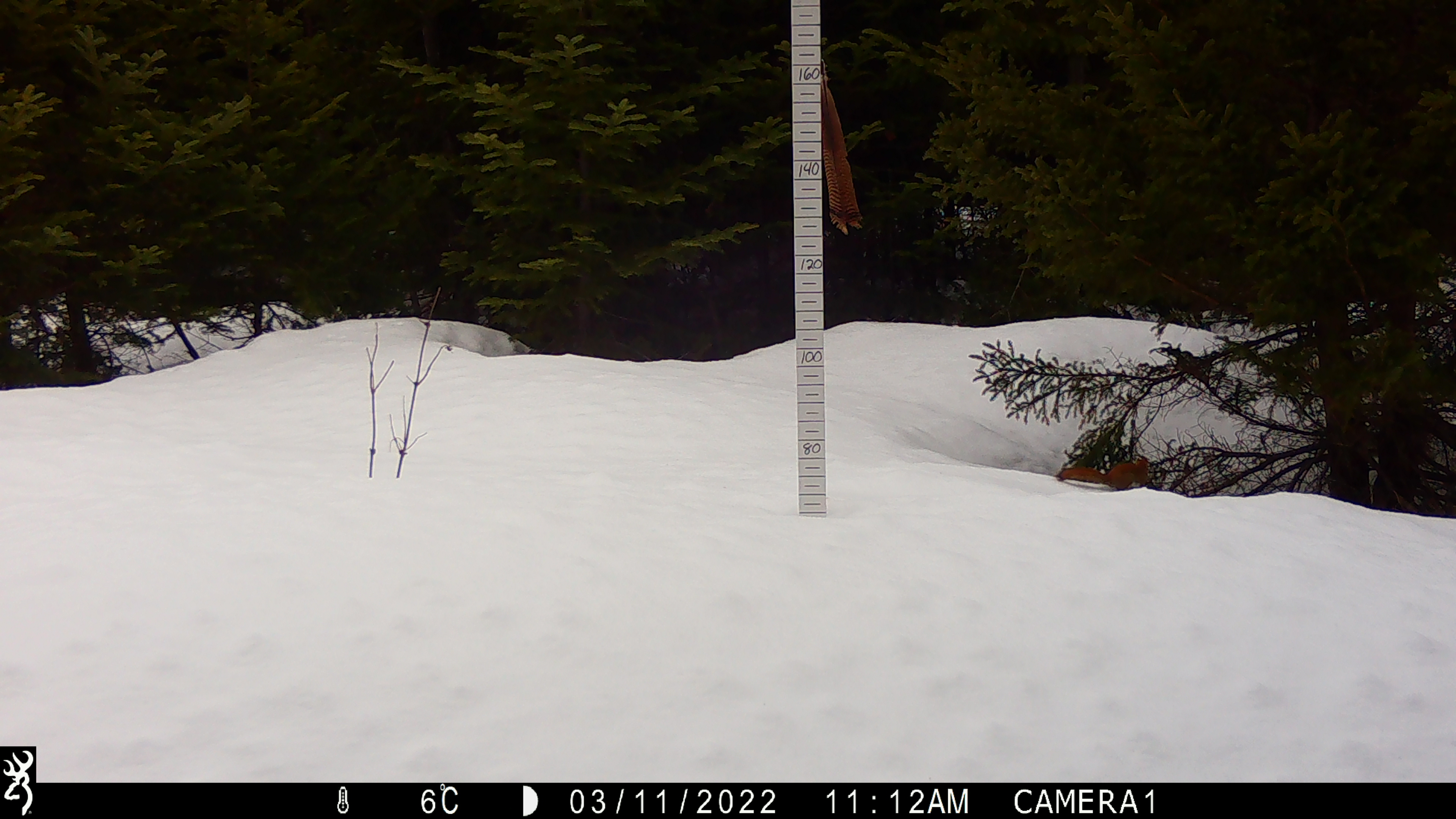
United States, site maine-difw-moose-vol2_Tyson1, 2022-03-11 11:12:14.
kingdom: Animalia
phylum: Chordata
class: Mammalia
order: Rodentia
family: Sciuridae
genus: Tamiasciurus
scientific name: Tamiasciurus hudsonicus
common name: red squirrel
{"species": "red squirrel (Tamiasciurus hudsonicus)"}